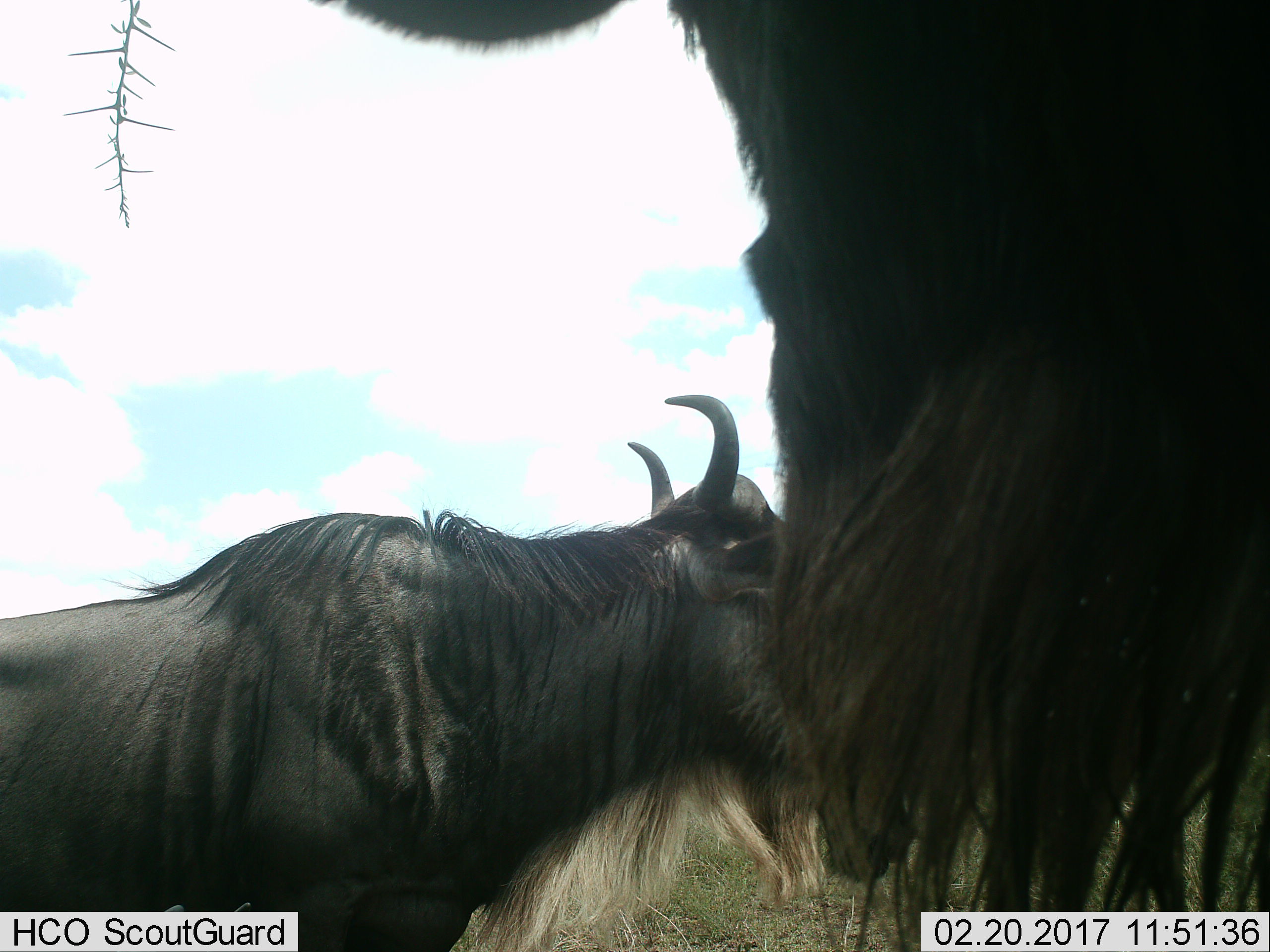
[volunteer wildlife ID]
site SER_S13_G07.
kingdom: Animalia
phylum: Chordata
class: Mammalia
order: Artiodactyla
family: Bovidae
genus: Connochaetes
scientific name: Connochaetes taurinus taurinus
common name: blue wildebeest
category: wildebeestblue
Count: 2.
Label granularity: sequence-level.